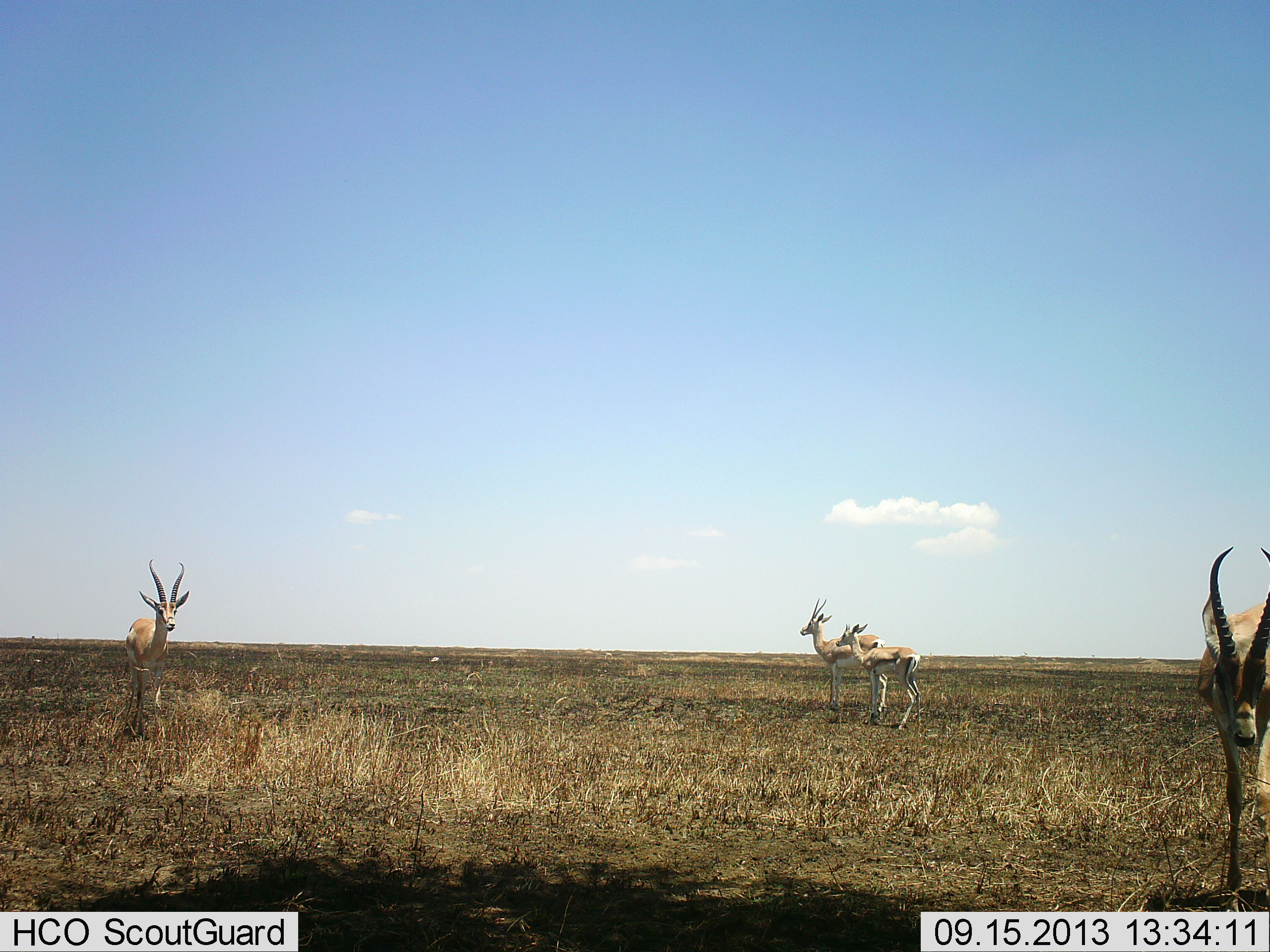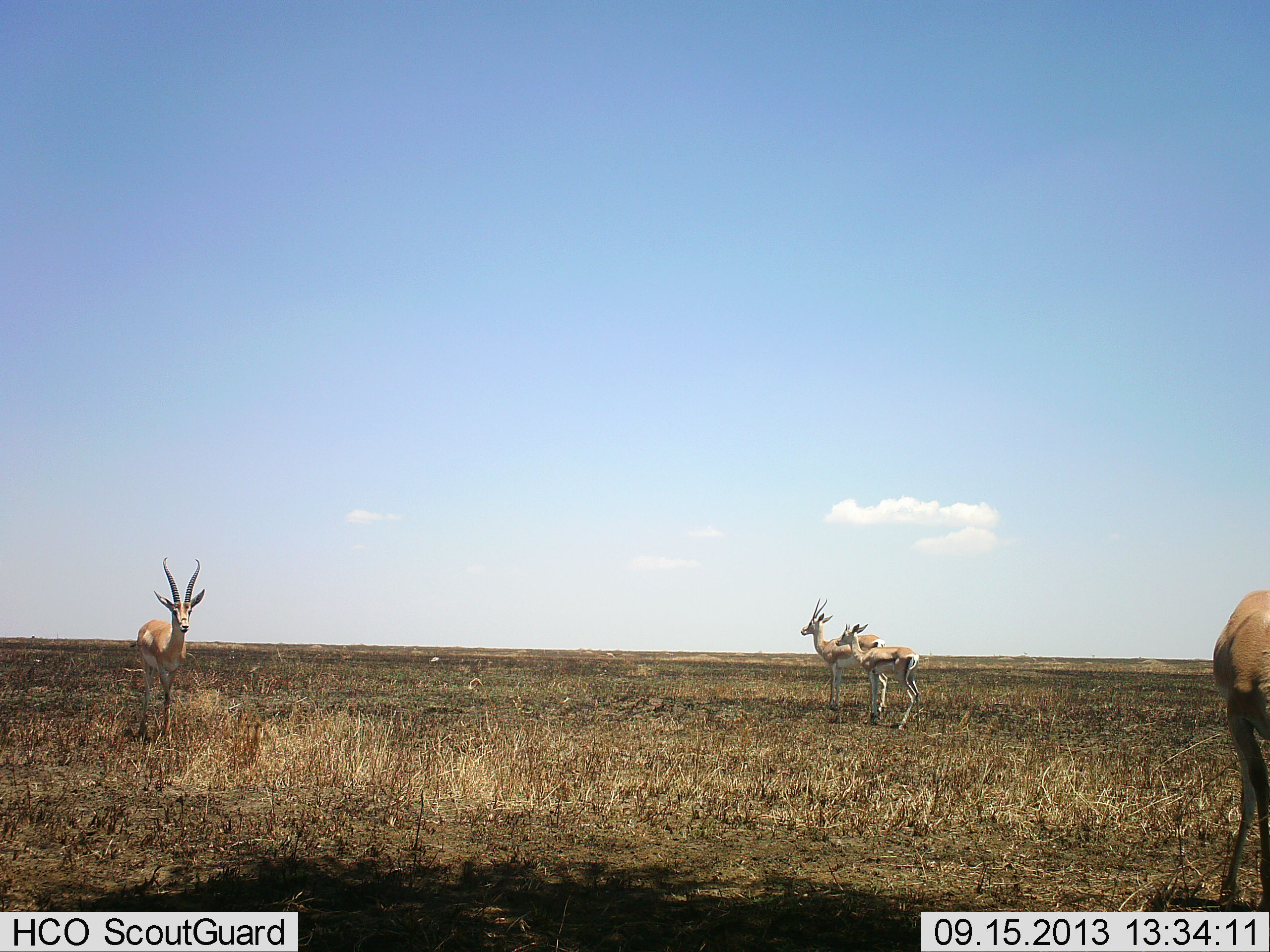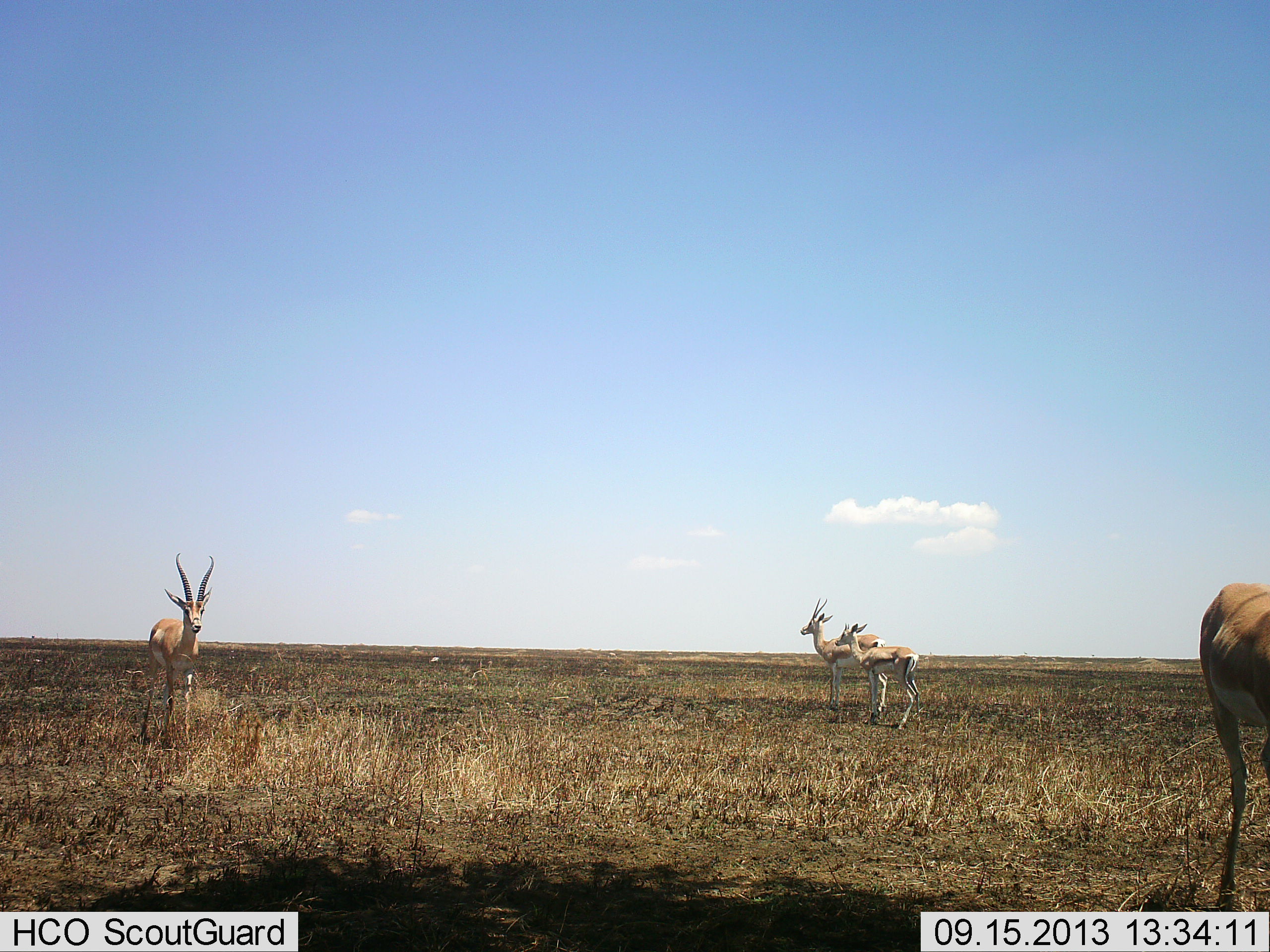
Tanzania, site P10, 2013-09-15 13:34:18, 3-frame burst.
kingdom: Animalia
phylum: Chordata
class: Mammalia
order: Artiodactyla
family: Bovidae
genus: Nanger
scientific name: Nanger granti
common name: grant's gazelle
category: gazellegrants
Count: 4.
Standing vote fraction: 92%.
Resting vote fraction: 8%.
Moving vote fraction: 42%.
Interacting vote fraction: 8%.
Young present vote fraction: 17%.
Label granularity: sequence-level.